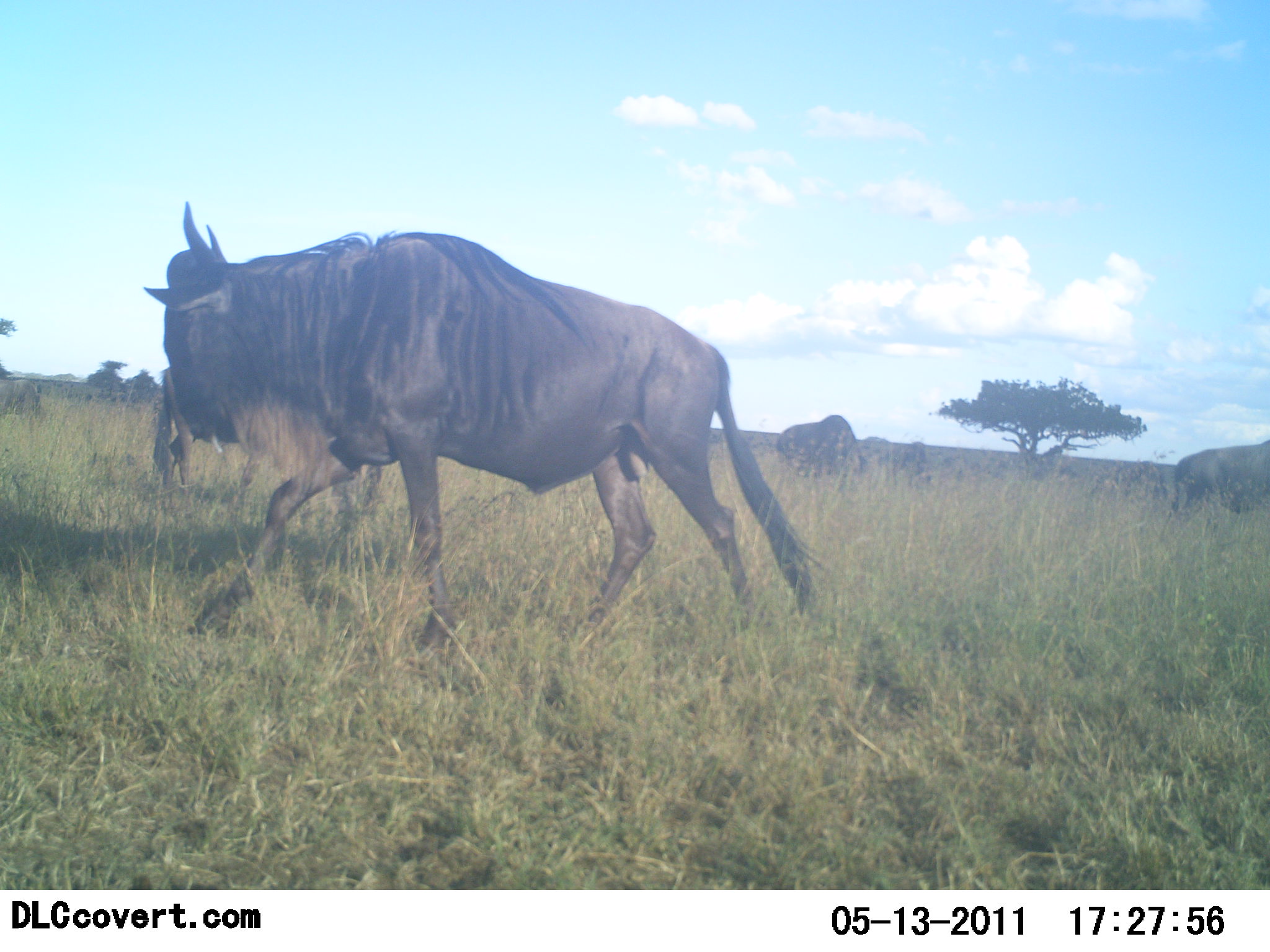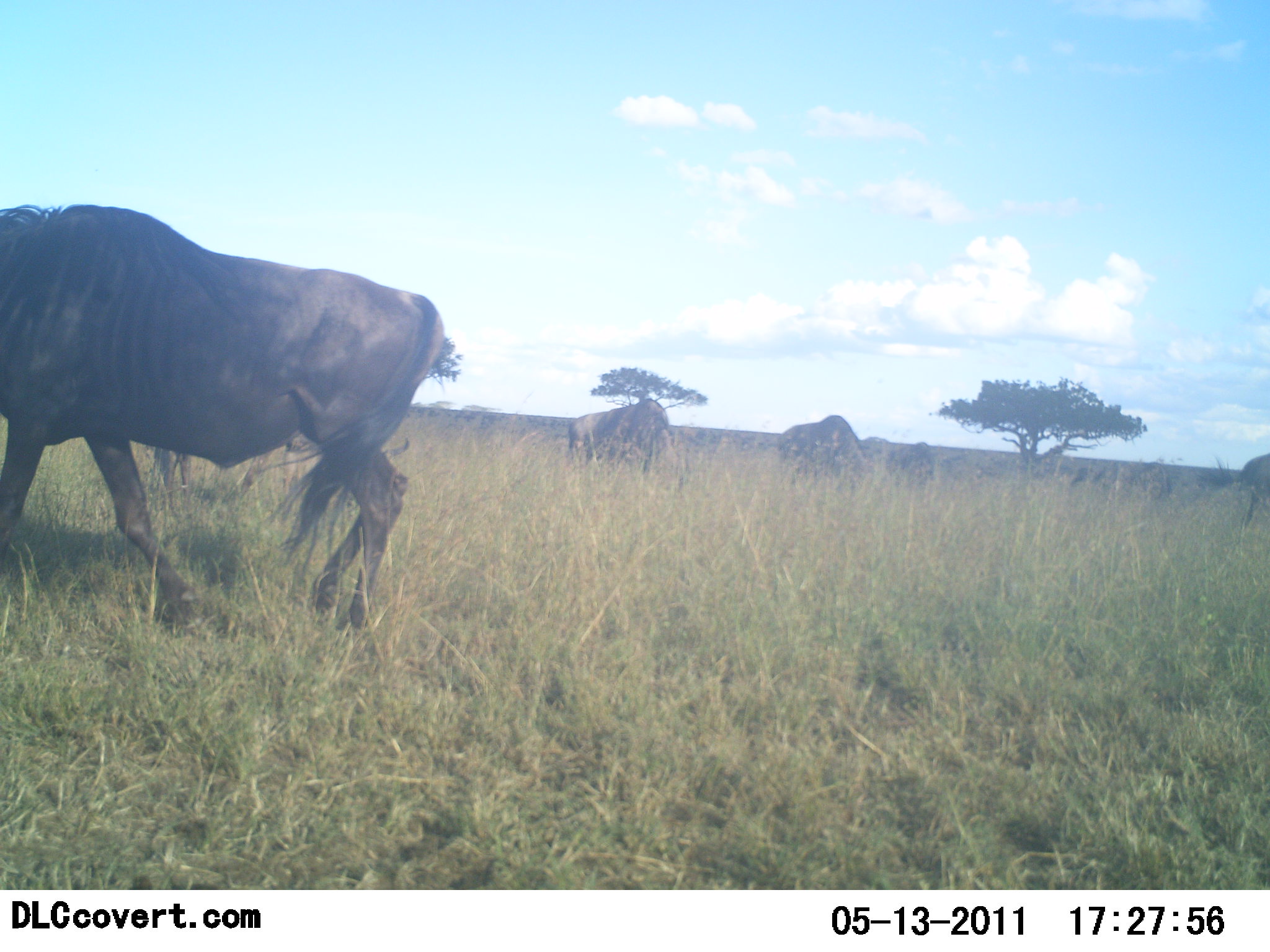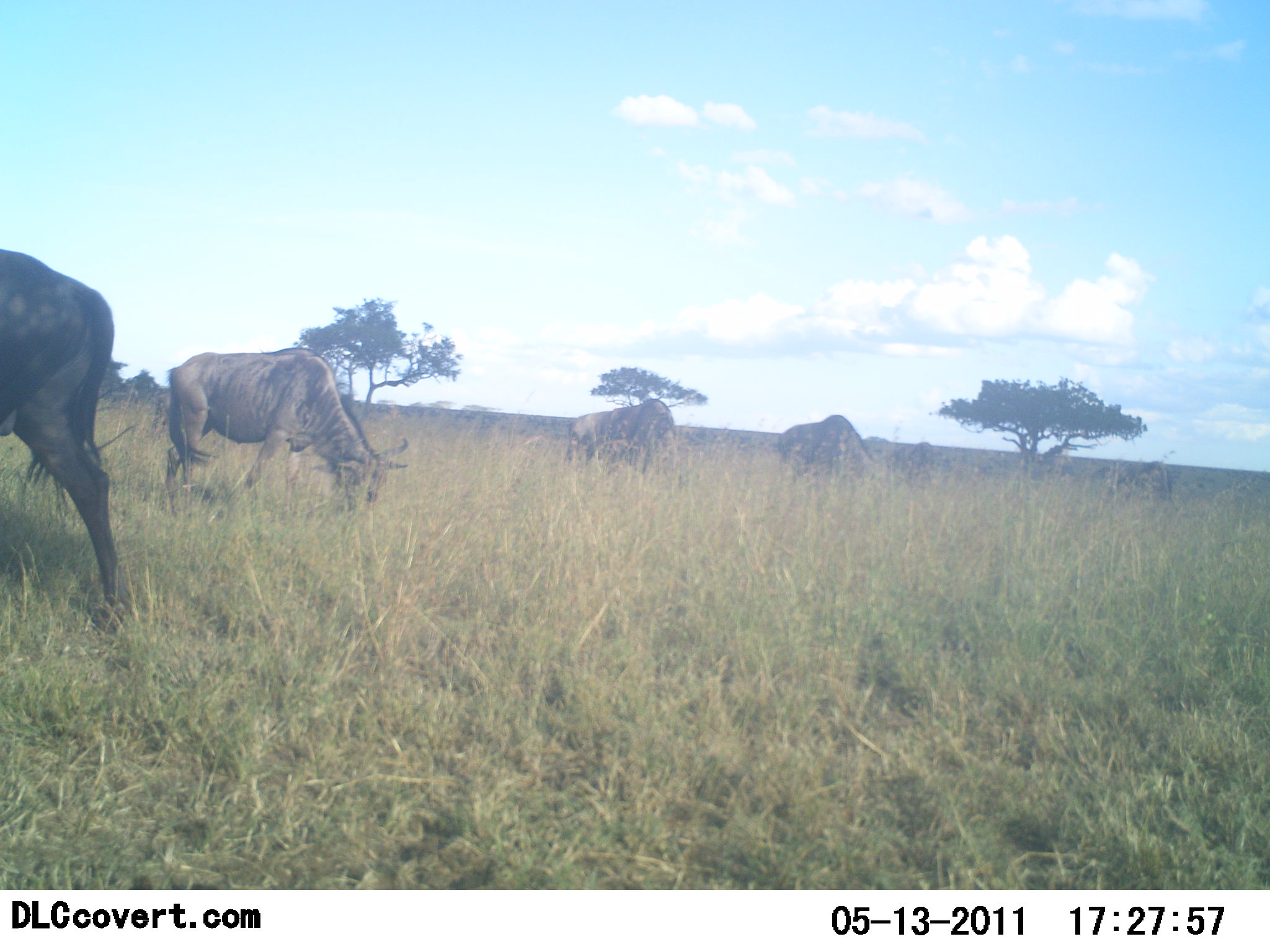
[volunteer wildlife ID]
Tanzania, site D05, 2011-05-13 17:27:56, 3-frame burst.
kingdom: Animalia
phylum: Chordata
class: Mammalia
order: Artiodactyla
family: Bovidae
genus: Connochaetes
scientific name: Connochaetes taurinus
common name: blue wildebeest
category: wildebeest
Wildebeest (blue wildebeest) (Connochaetes taurinus), count 5. Behavior (volunteer vote fractions): standing 46%, resting 0%, moving 62%, interacting 0%. Young present (vote fraction): 0%. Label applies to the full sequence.